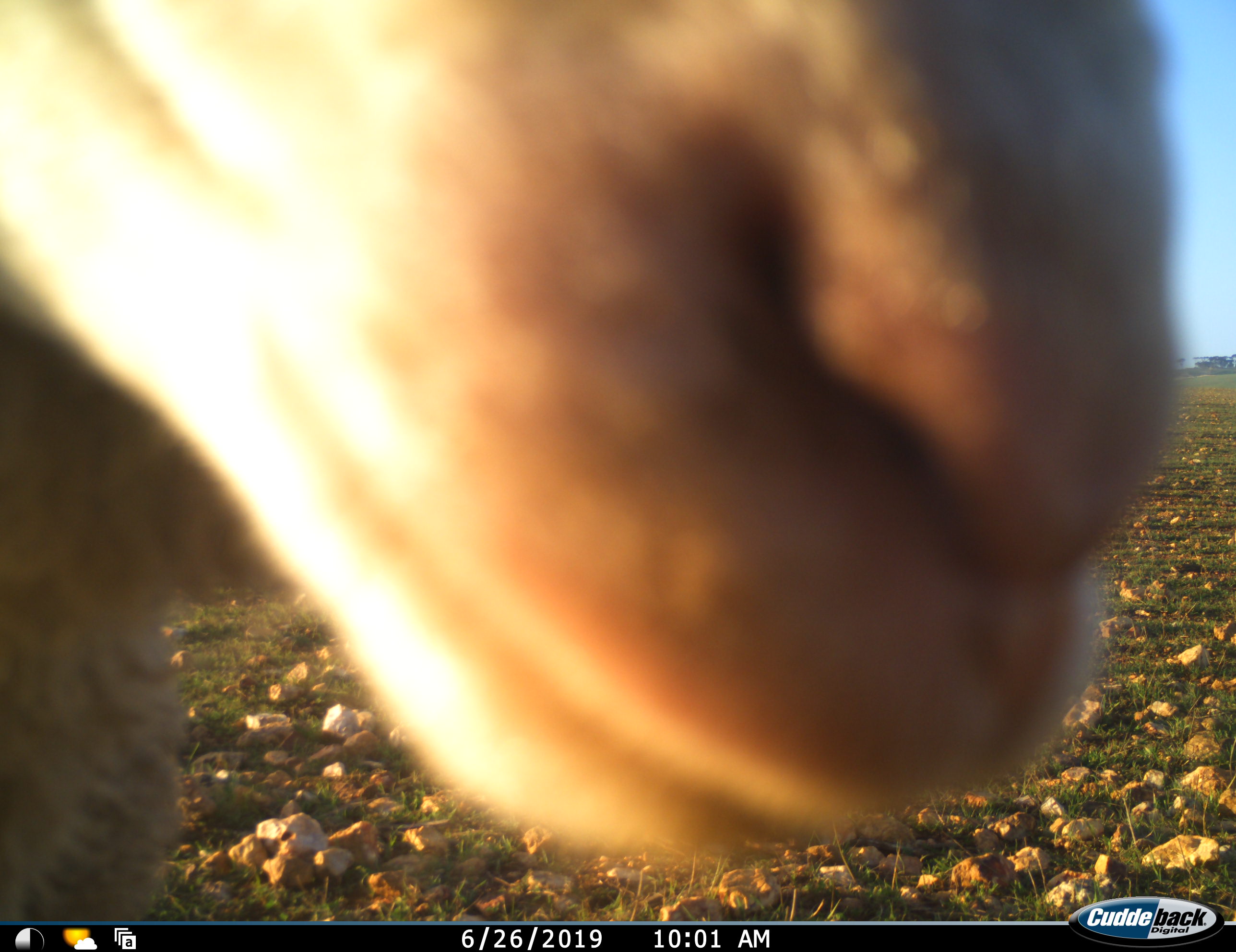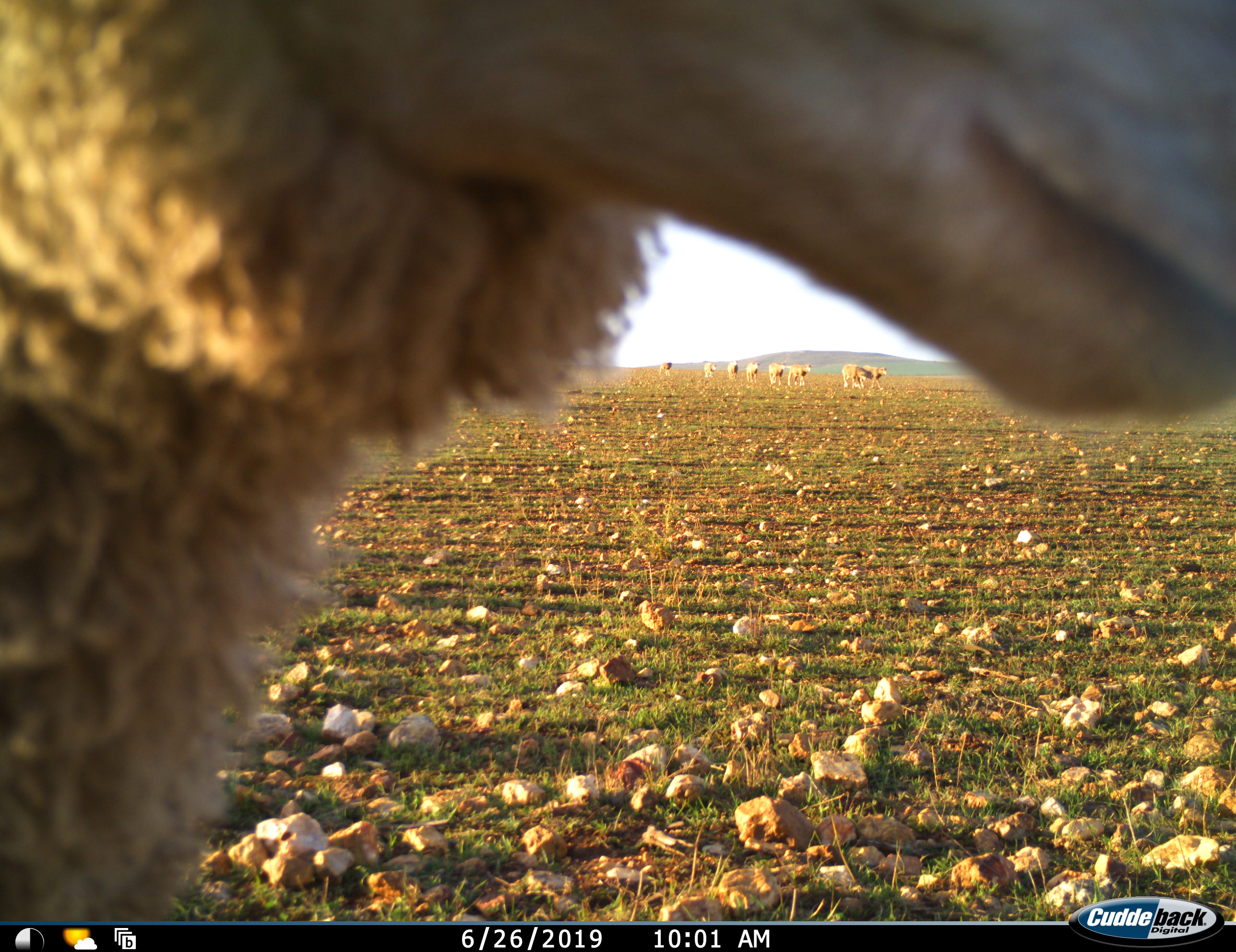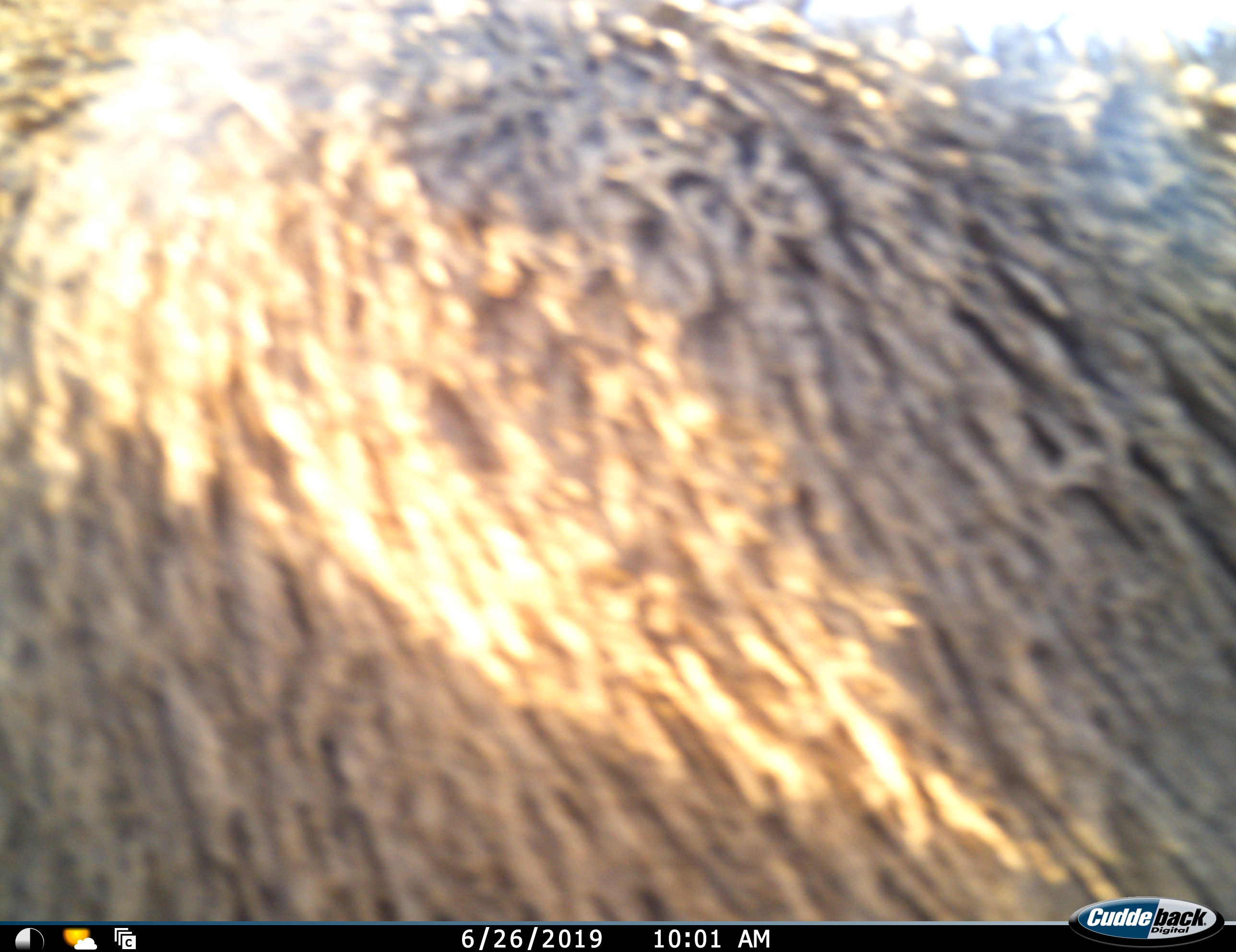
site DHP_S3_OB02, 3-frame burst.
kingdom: Animalia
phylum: Chordata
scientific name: Vertebrata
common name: domestic animal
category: domesticanimal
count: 9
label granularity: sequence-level